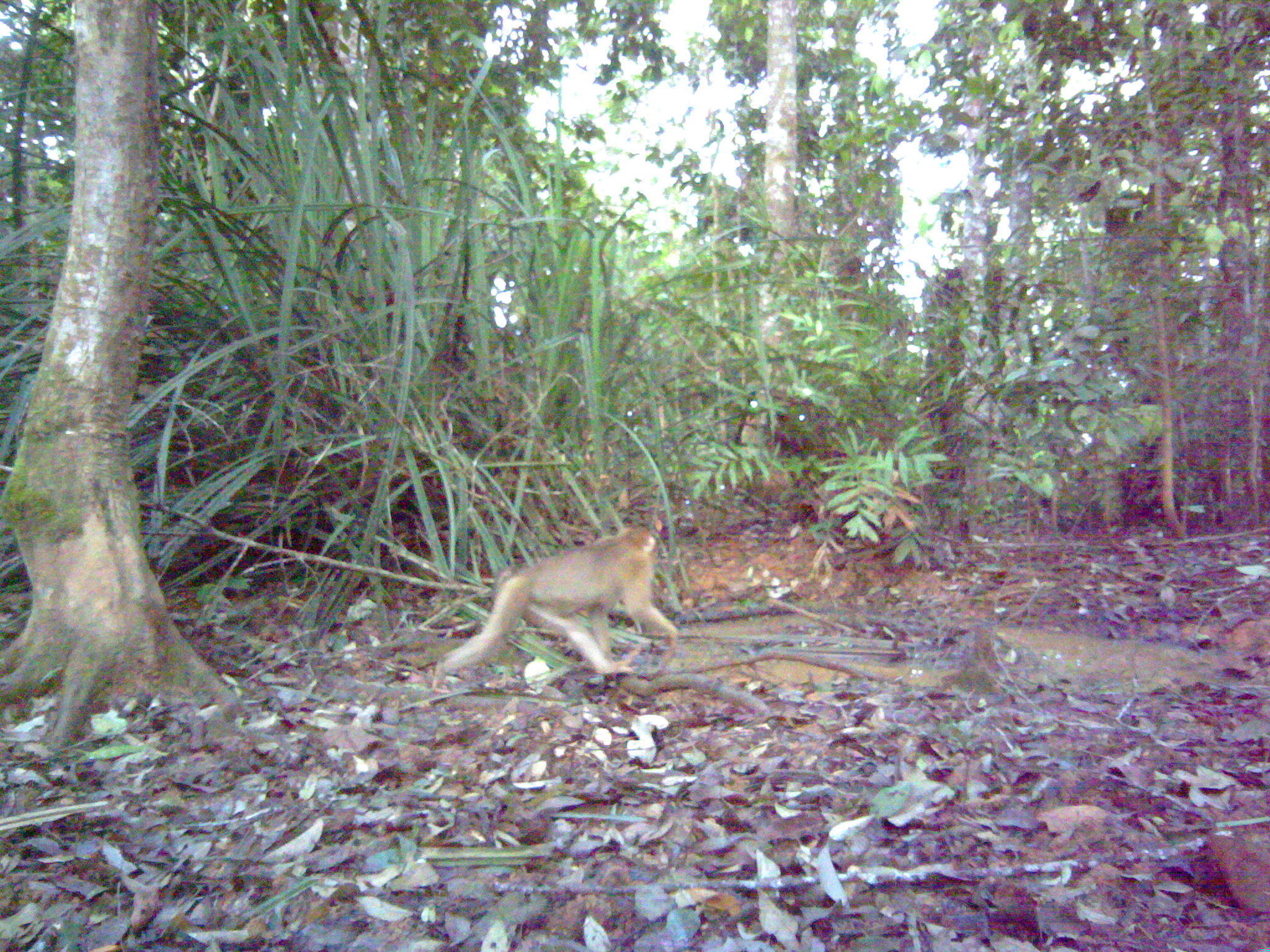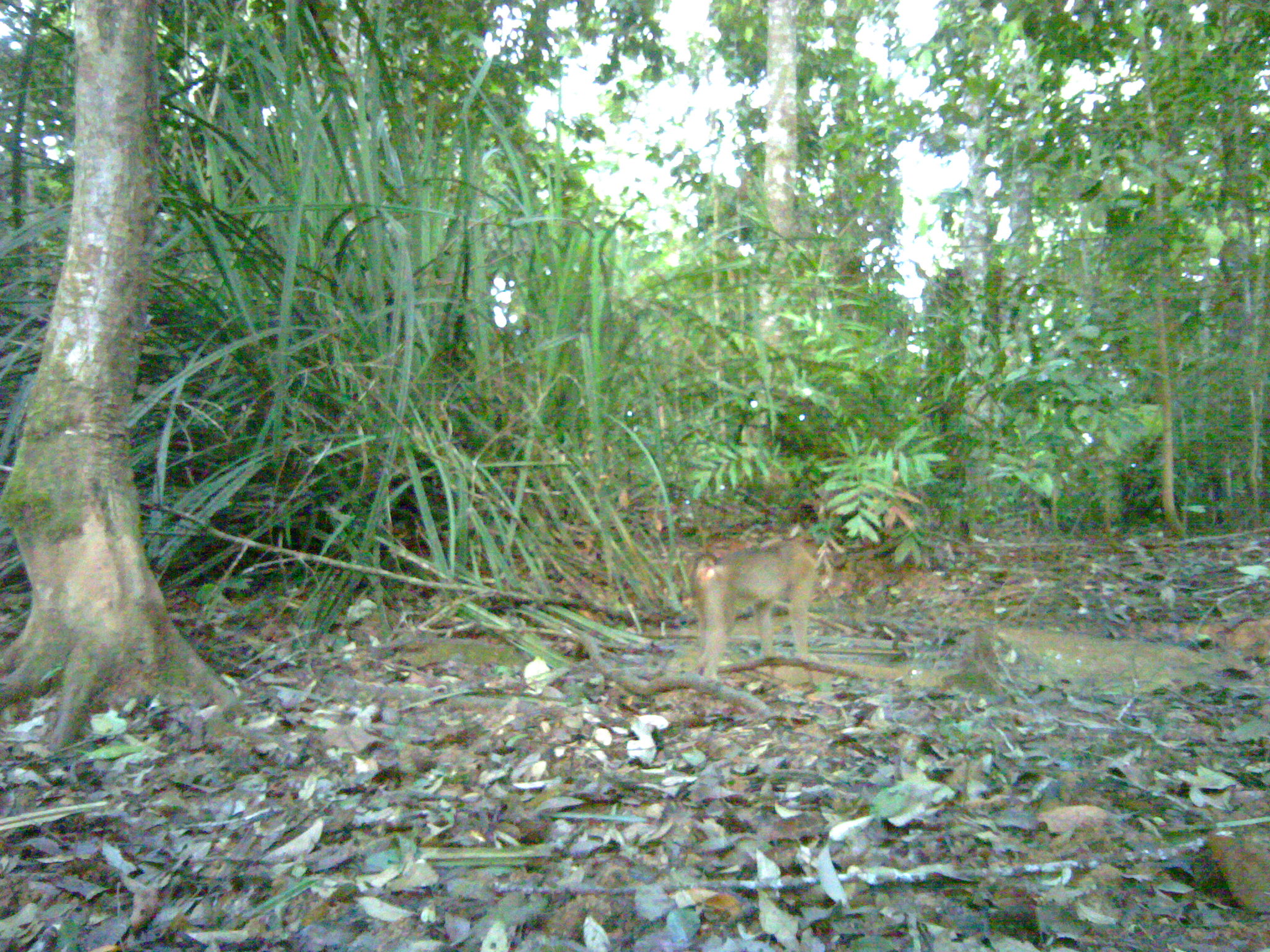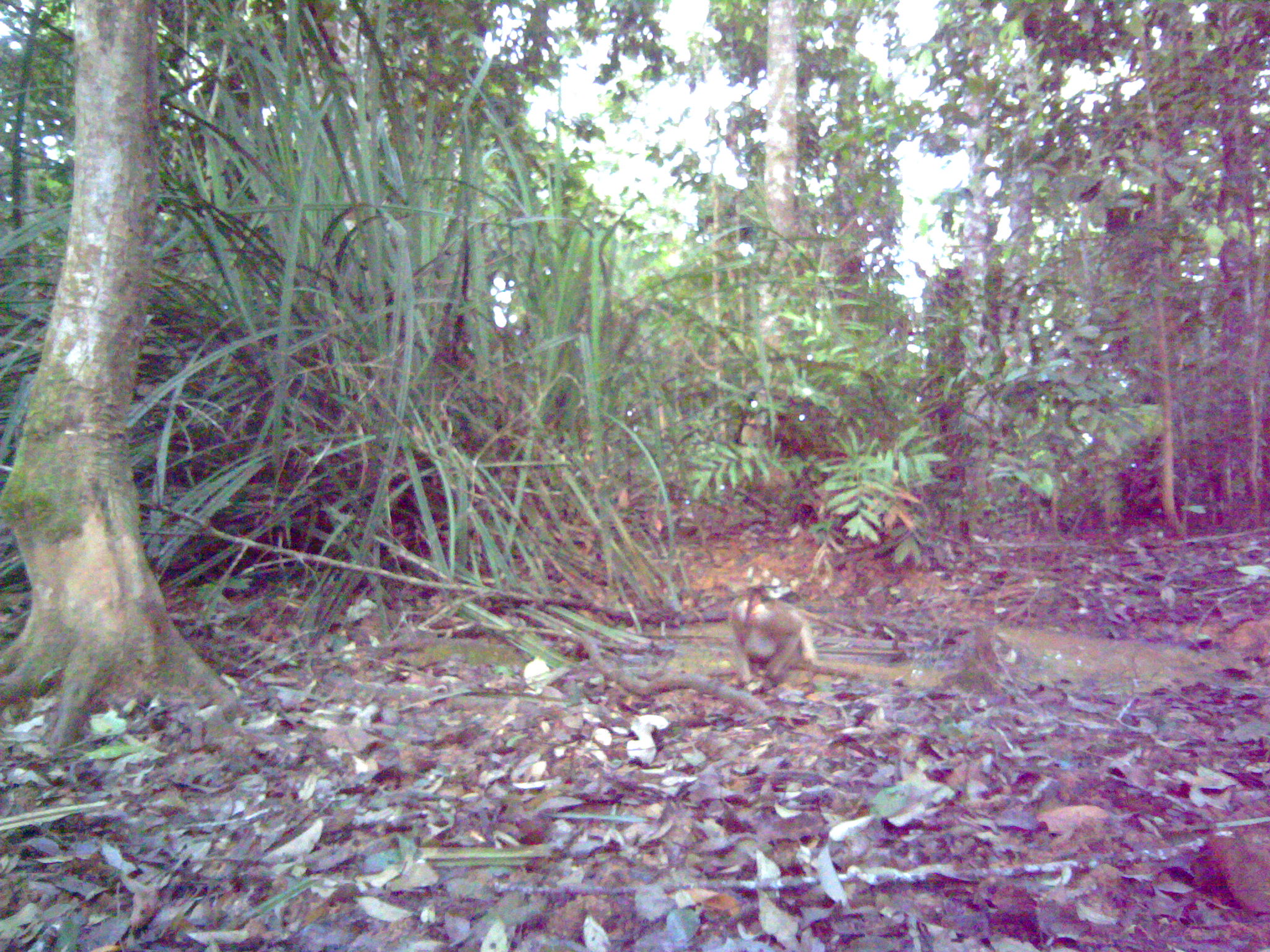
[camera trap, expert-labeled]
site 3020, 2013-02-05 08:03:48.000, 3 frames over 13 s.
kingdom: Animalia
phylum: Chordata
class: Mammalia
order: Primates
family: Cercopithecidae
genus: Macaca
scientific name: Macaca nemestrina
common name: southern pig-tailed macaque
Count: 1.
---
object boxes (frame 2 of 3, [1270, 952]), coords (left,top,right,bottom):
macaca nemestrina: (689,522,819,683)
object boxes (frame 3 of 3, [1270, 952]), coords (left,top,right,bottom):
macaca nemestrina: (729,582,819,693)